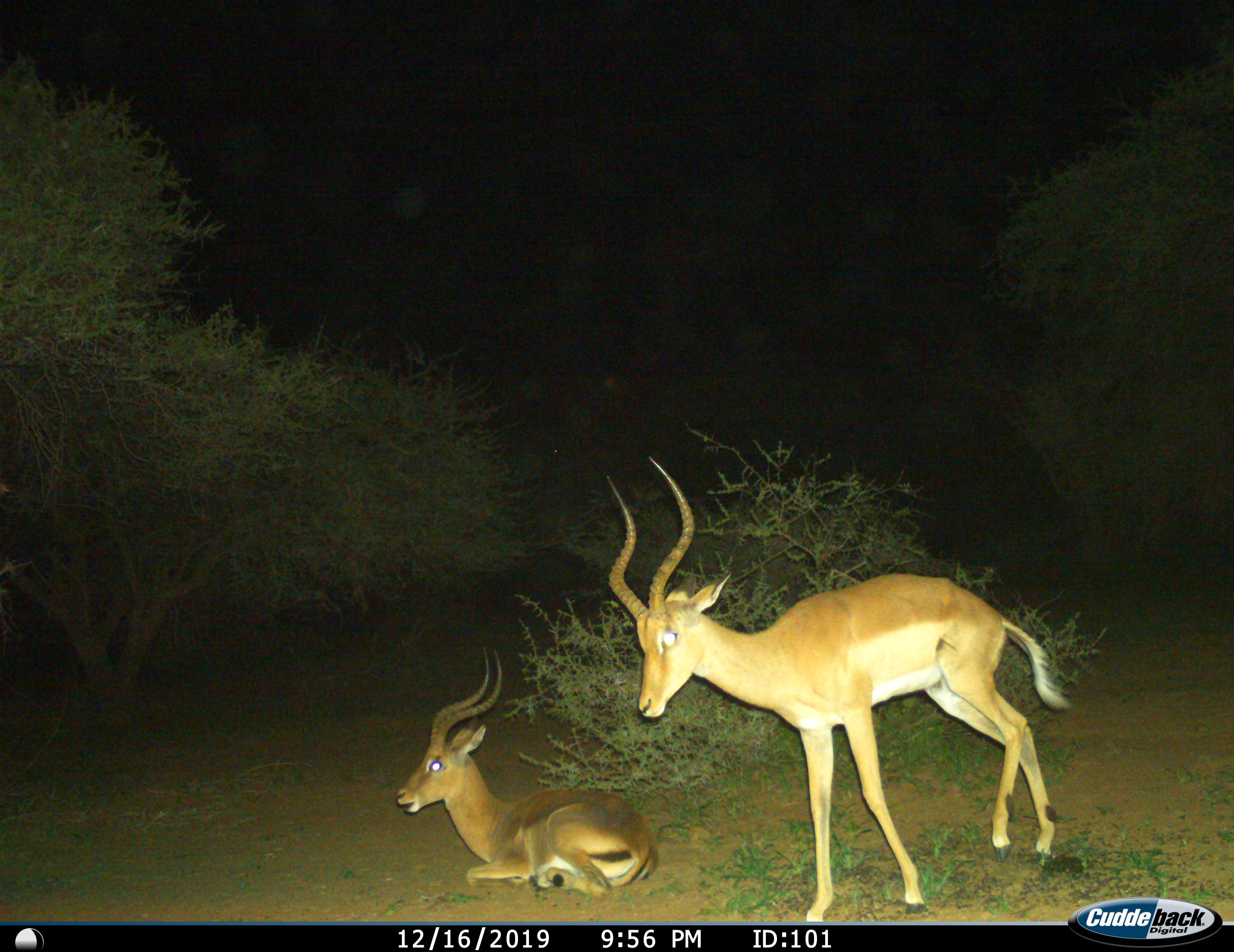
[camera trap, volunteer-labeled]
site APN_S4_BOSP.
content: unidentified animal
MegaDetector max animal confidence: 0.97